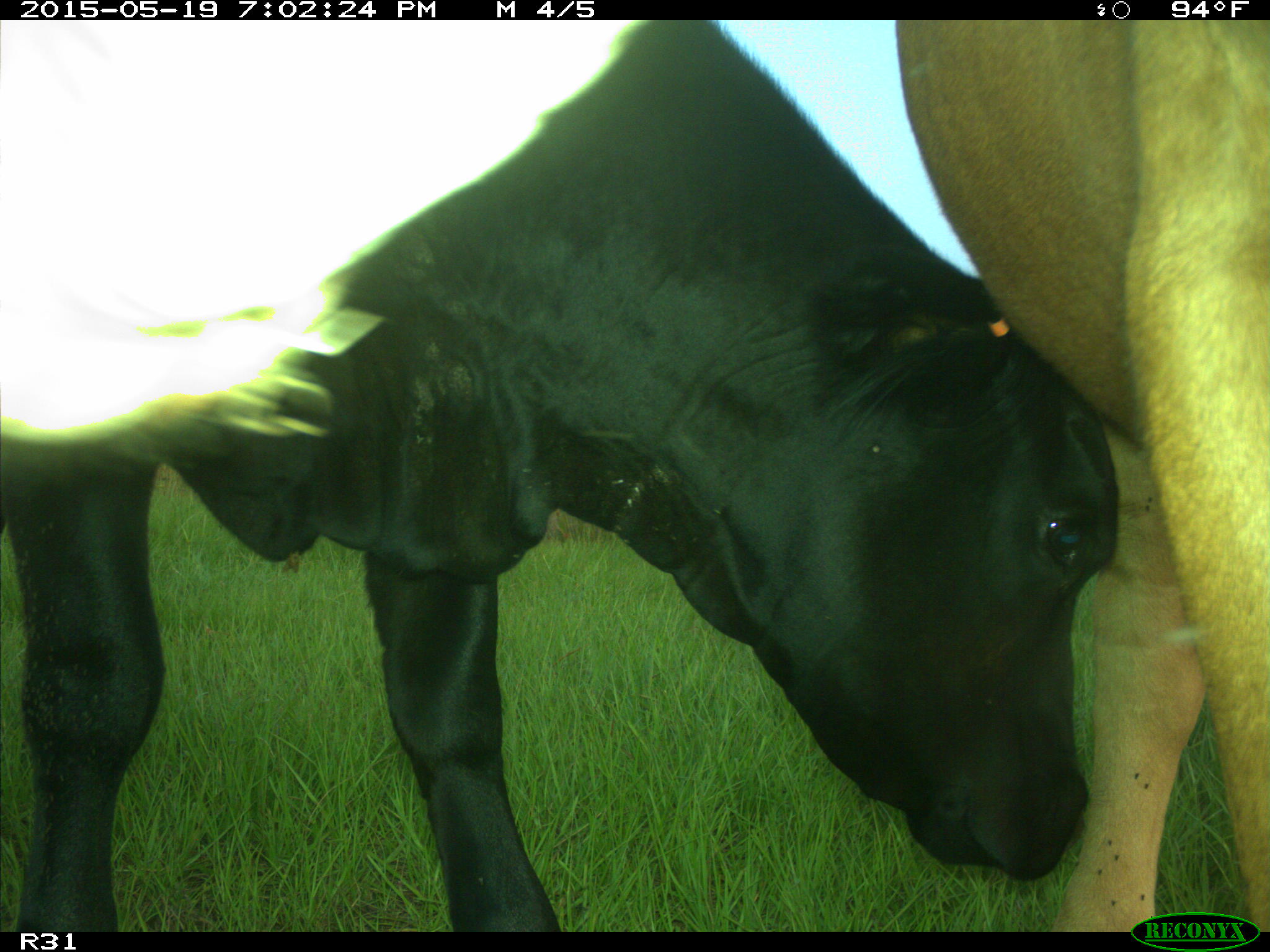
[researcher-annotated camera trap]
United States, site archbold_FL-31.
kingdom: Animalia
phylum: Chordata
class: Mammalia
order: Artiodactyla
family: Bovidae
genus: Bos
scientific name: Bos taurus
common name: domestic cow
Bos taurus (domestic cow).